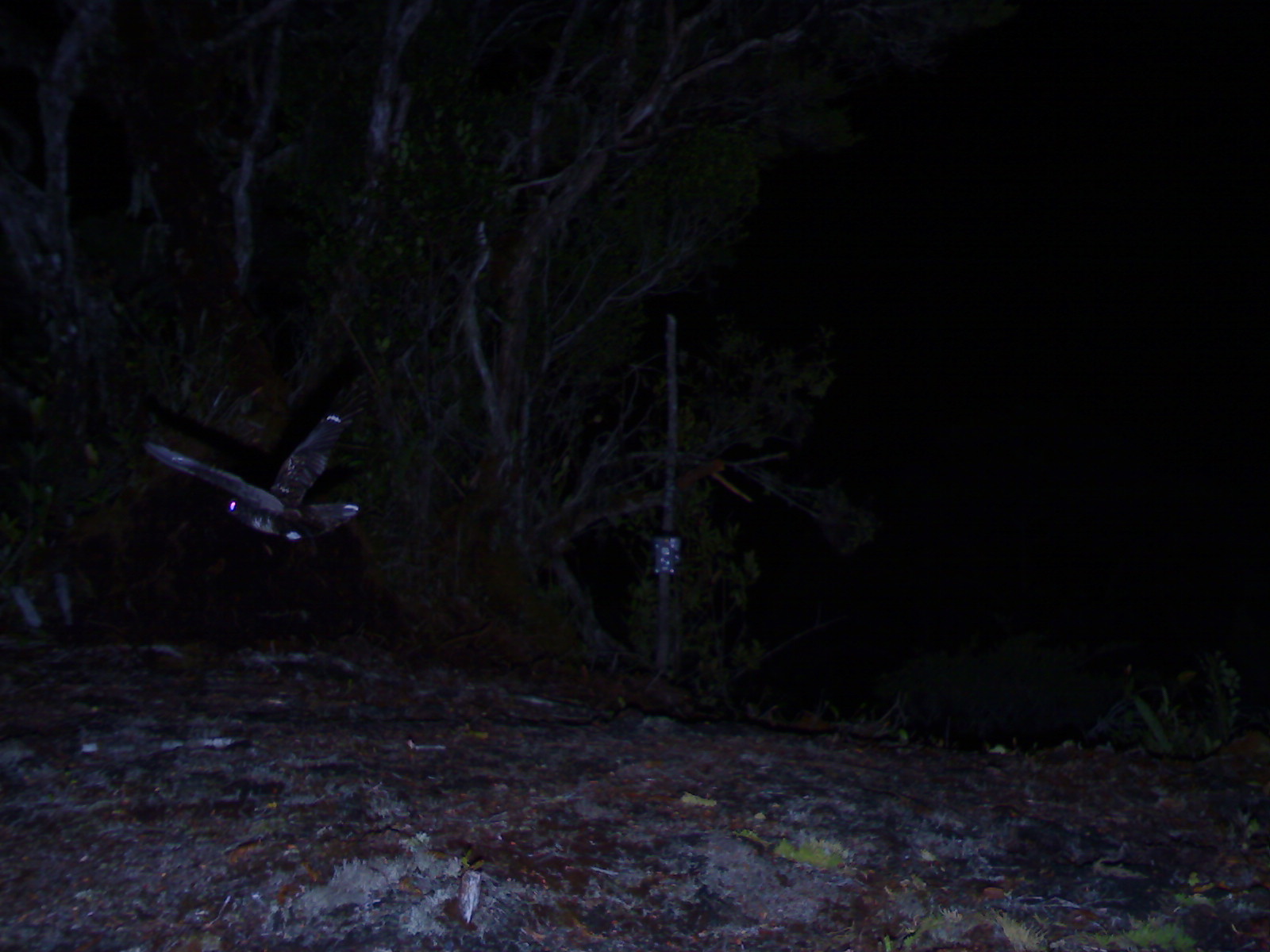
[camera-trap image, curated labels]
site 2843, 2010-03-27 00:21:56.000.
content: unidentified animal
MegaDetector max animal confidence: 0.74